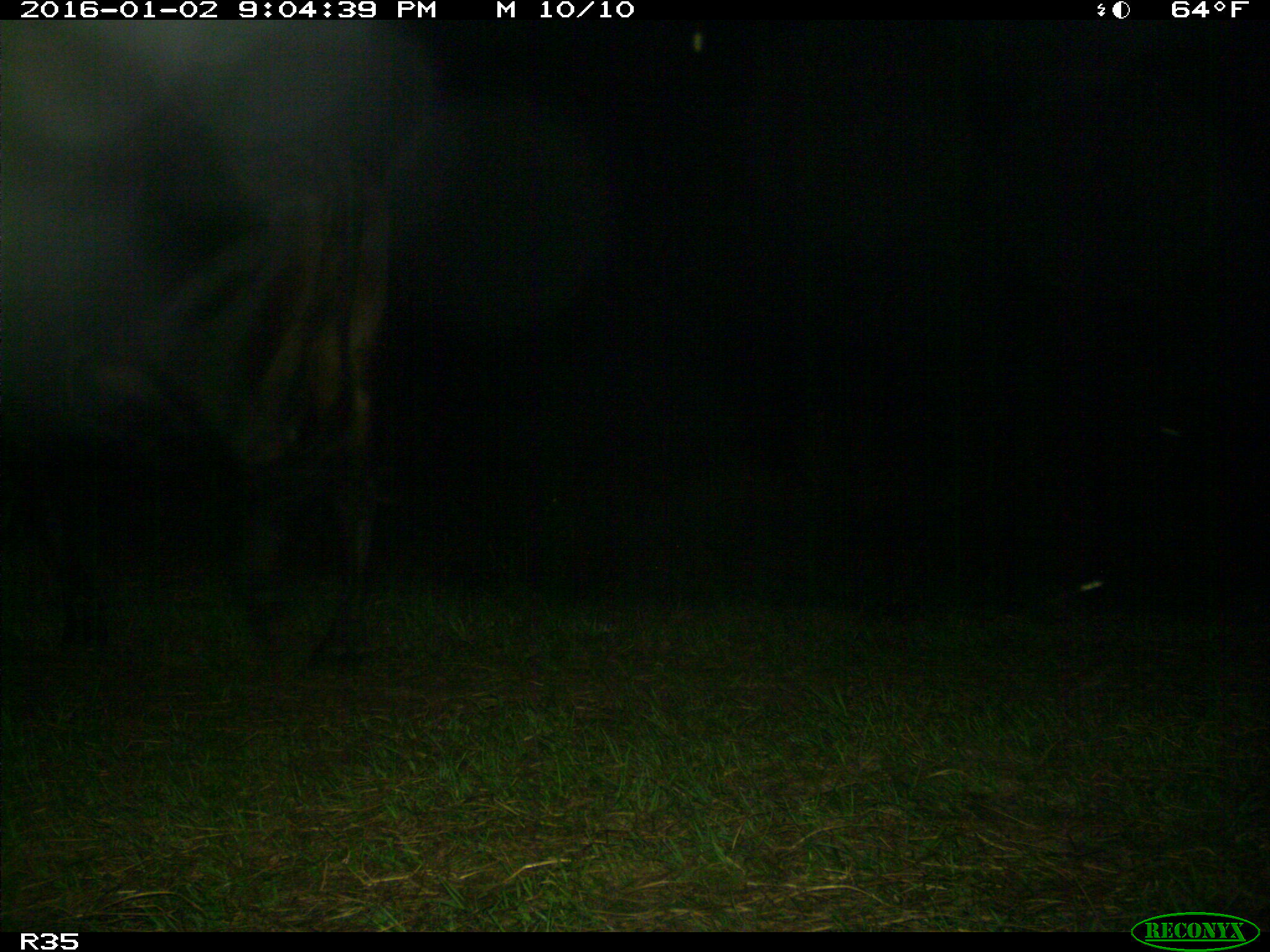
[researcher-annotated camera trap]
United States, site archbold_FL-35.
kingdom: Animalia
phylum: Chordata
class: Mammalia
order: Artiodactyla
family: Bovidae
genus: Bos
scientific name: Bos taurus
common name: domestic cow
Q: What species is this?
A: Bos taurus (domestic cow).